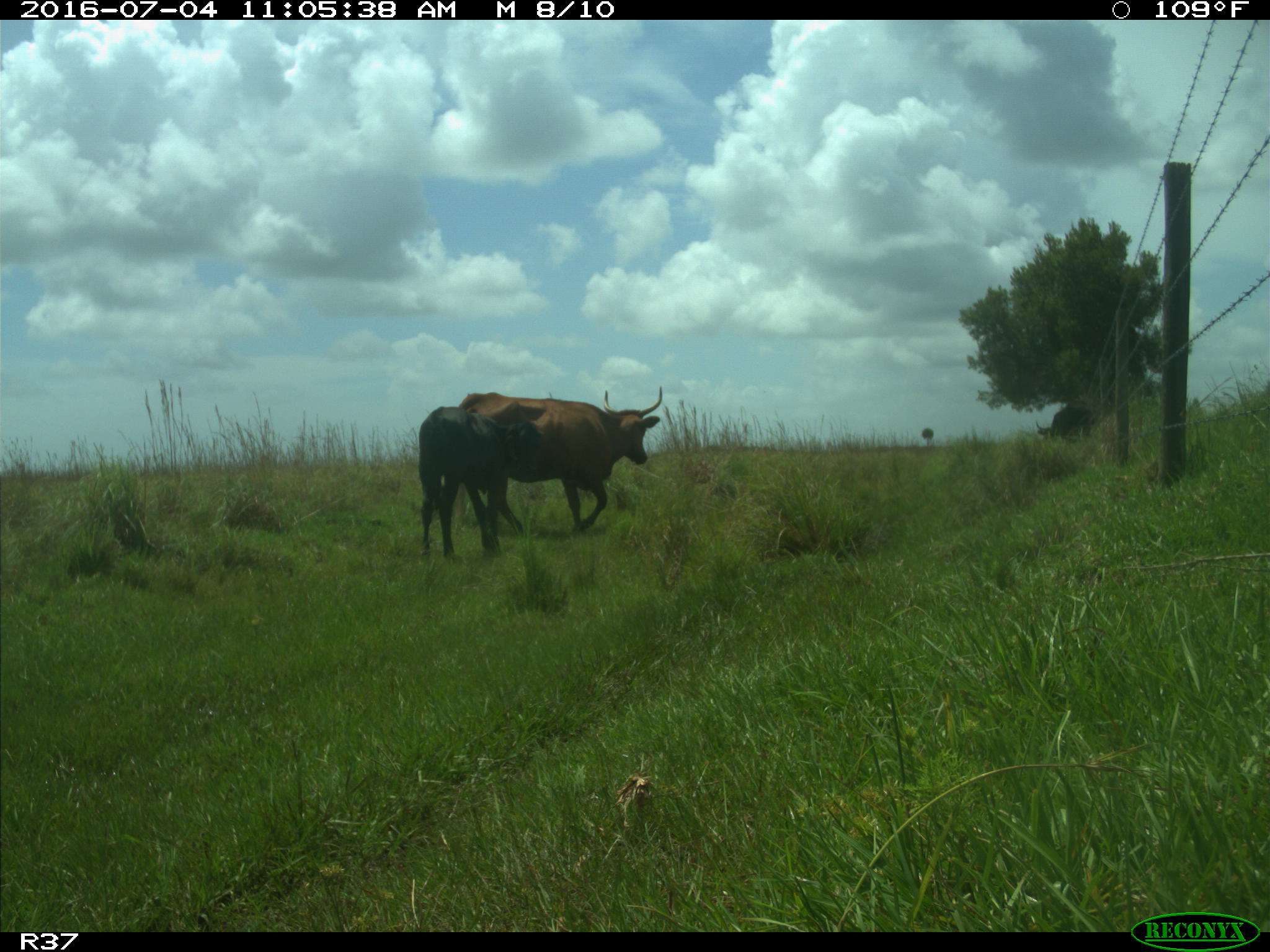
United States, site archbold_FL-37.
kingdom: Animalia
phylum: Chordata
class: Mammalia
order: Artiodactyla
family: Bovidae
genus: Bos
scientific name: Bos taurus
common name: domestic cow